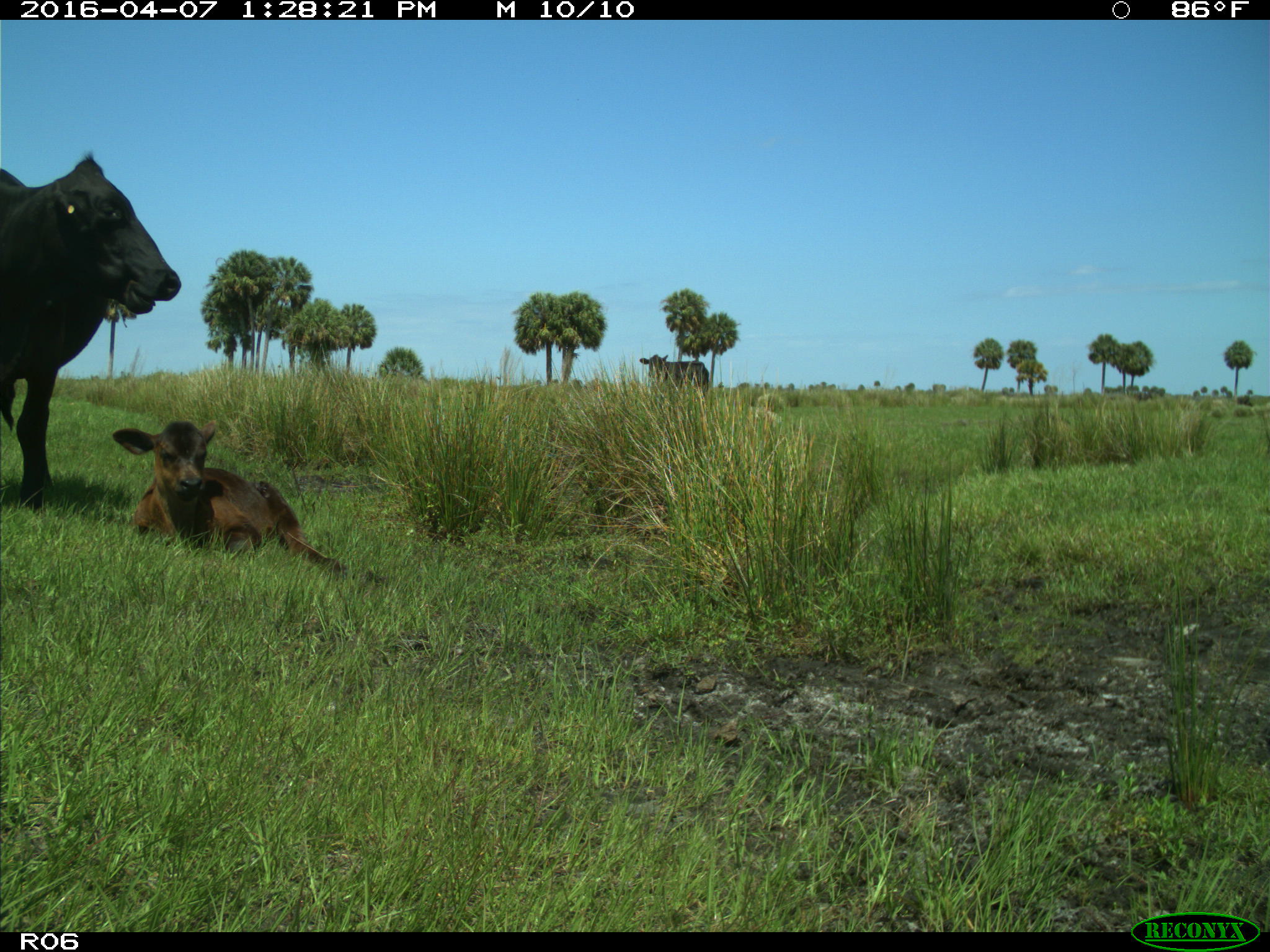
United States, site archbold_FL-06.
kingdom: Animalia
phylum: Chordata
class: Mammalia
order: Artiodactyla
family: Bovidae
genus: Bos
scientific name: Bos taurus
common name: domestic cow